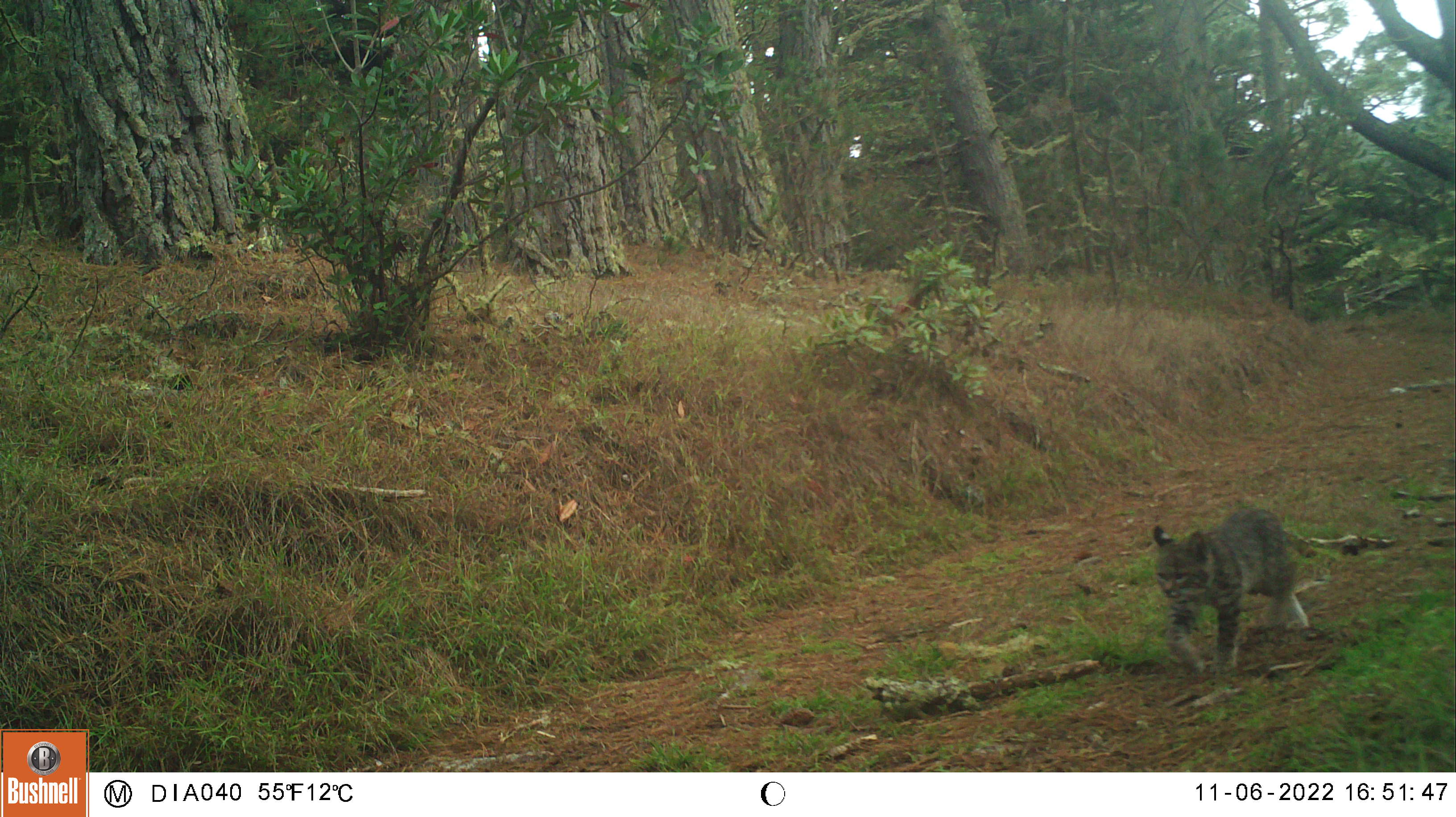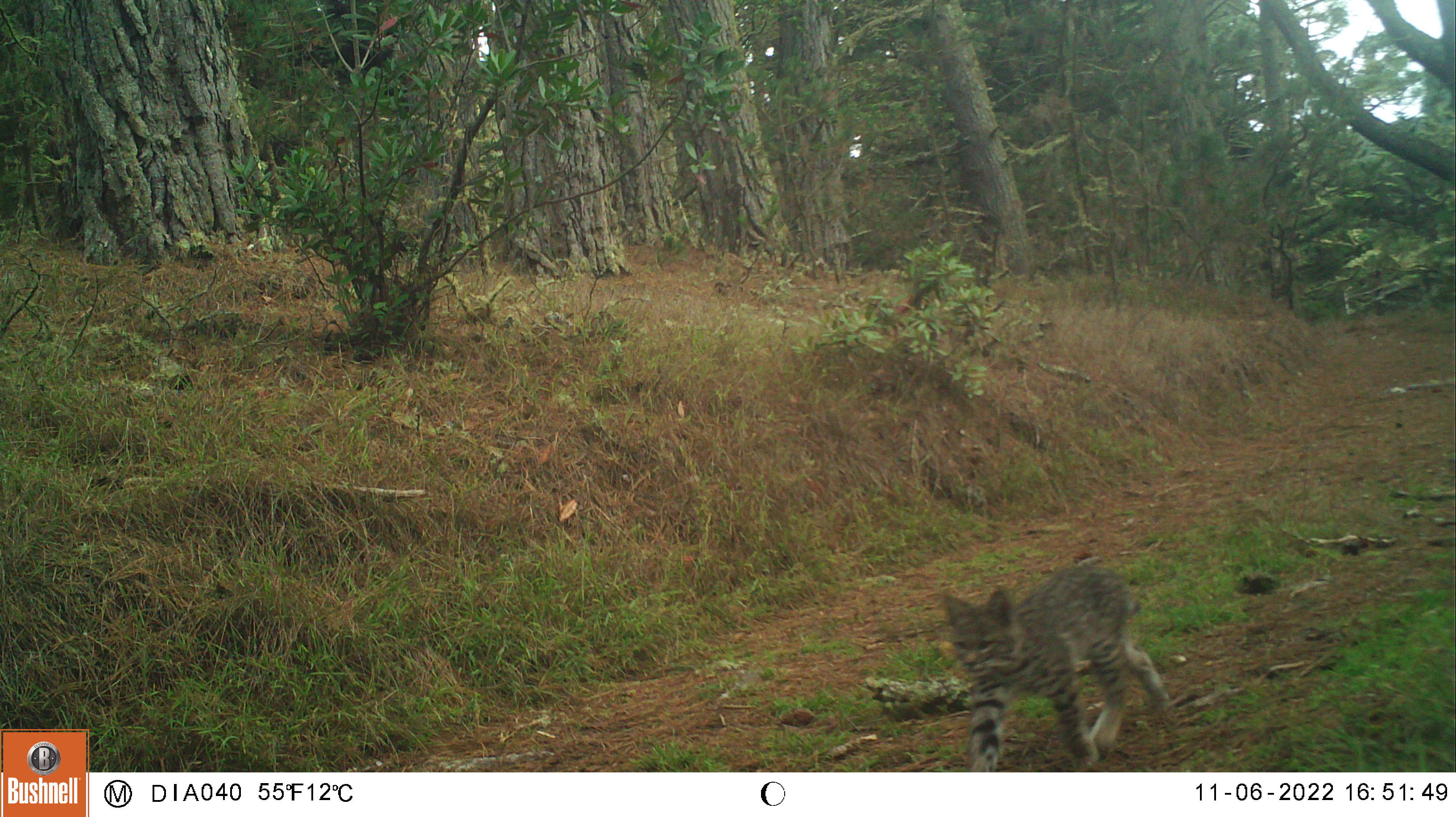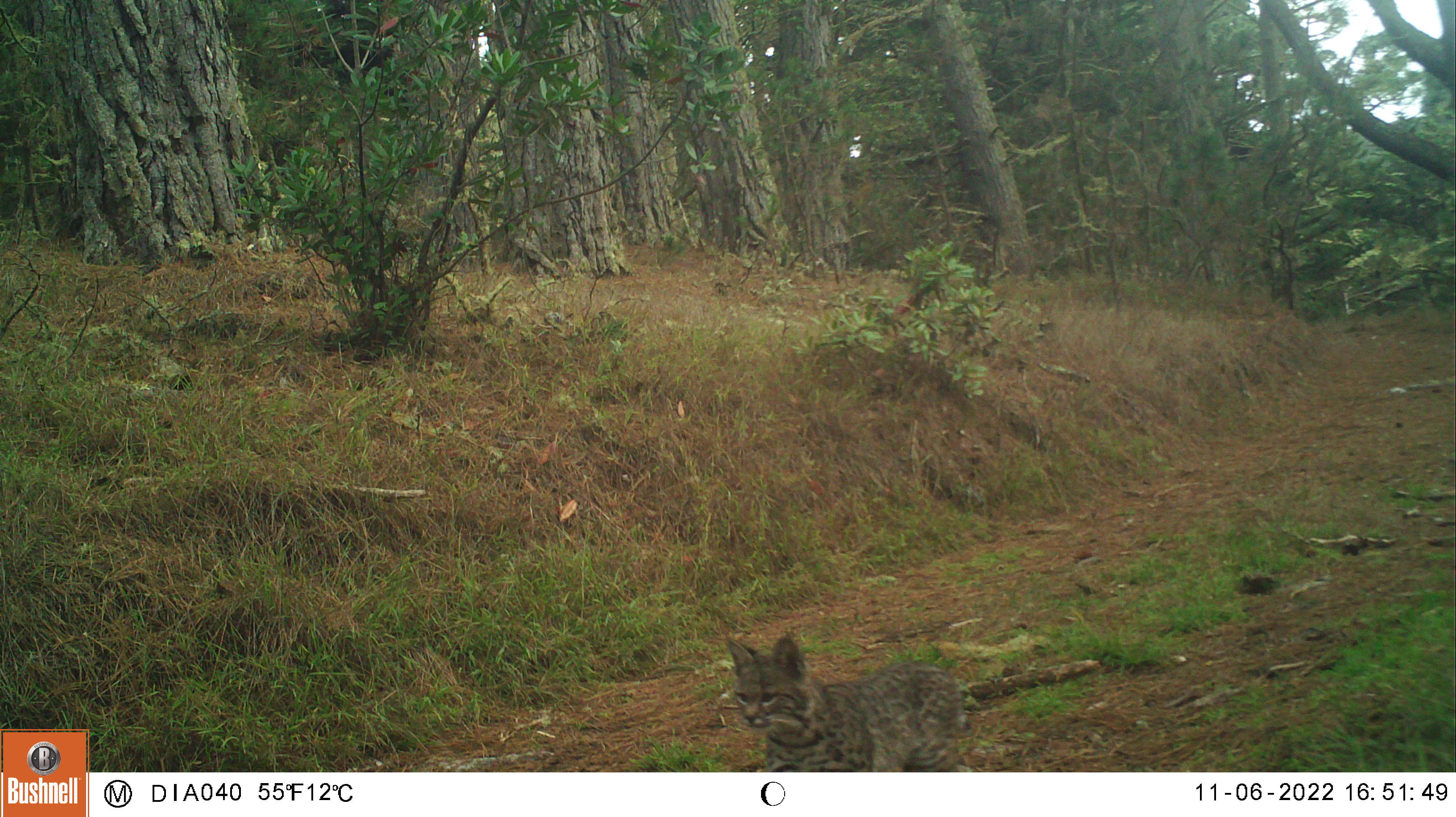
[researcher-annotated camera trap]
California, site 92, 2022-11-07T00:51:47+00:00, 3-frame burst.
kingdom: Animalia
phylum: Chordata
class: Mammalia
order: Carnivora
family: Felidae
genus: Lynx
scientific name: Lynx rufus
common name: bobcat